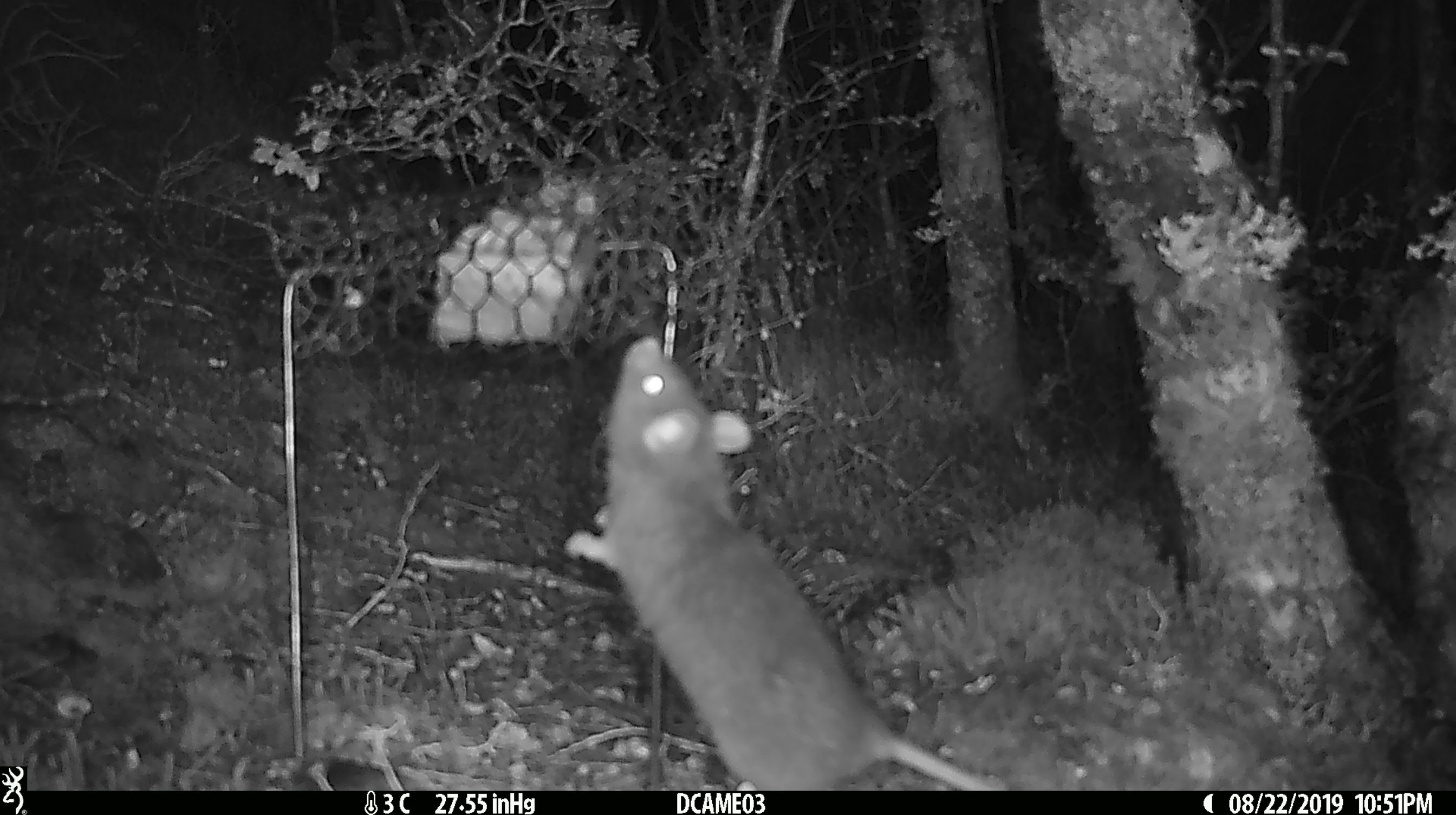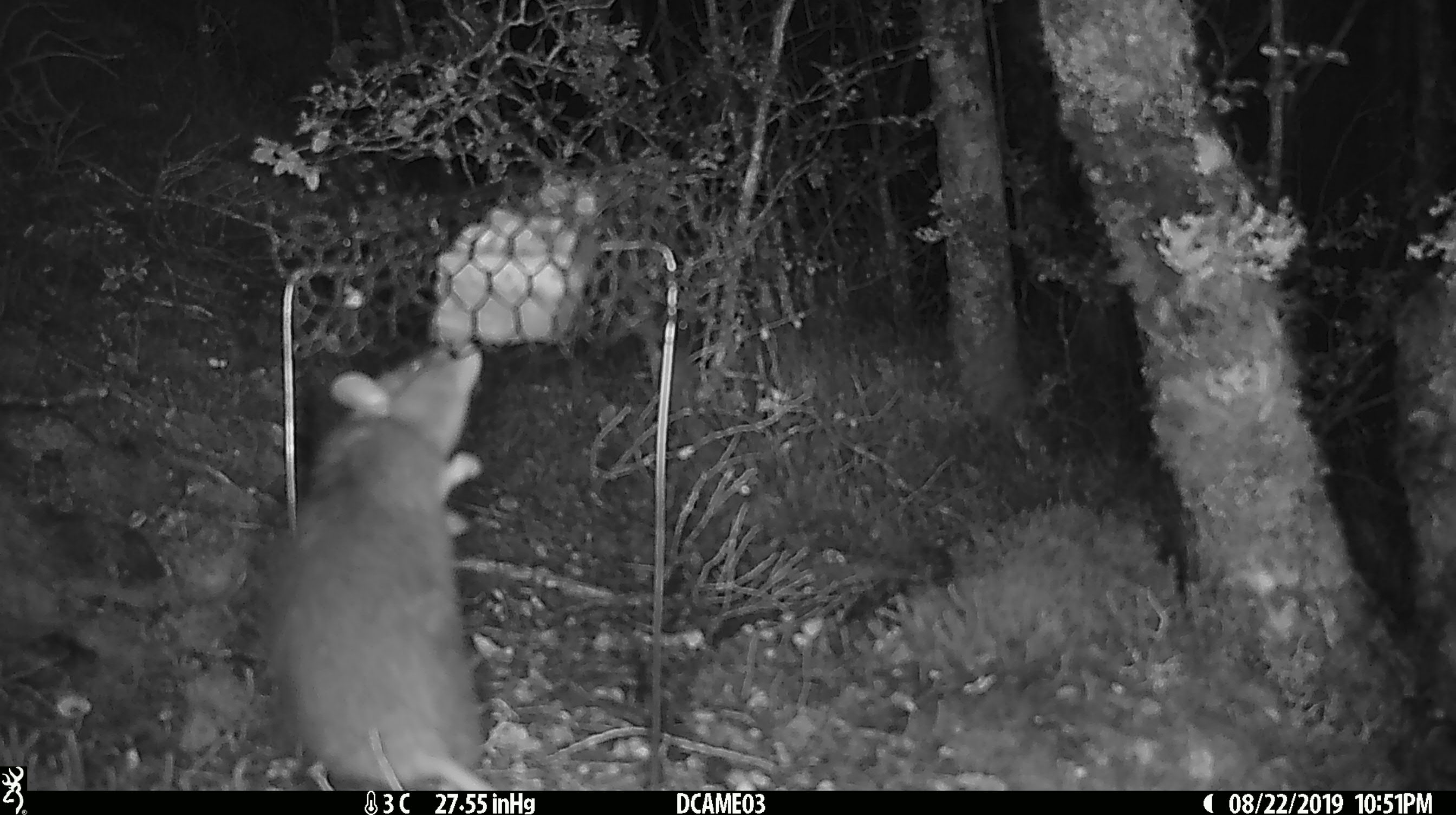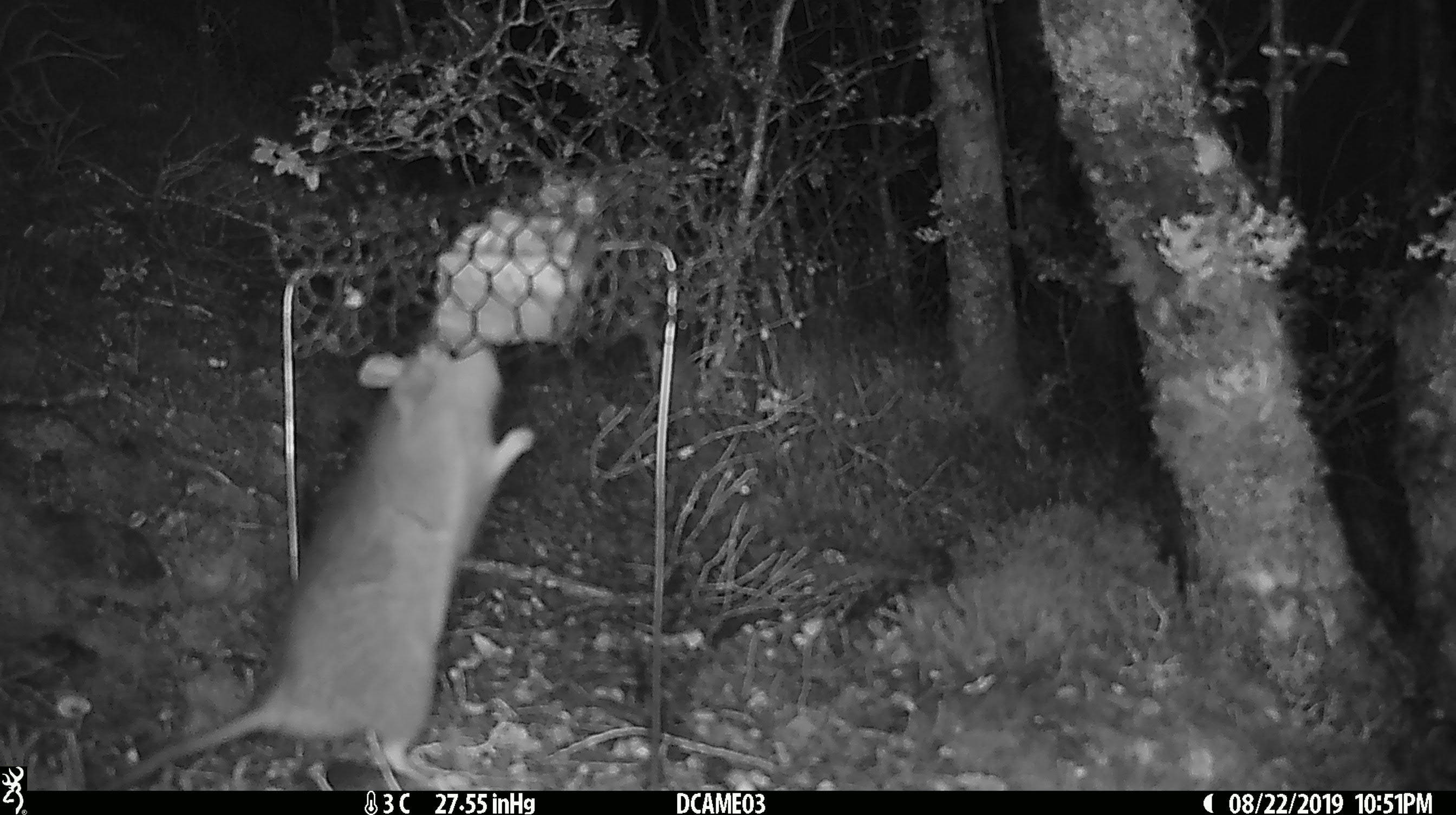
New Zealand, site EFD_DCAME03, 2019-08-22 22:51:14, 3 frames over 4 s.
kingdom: Animalia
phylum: Chordata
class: Mammalia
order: Rodentia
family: Muridae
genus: Rattus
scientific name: Rattus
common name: rat